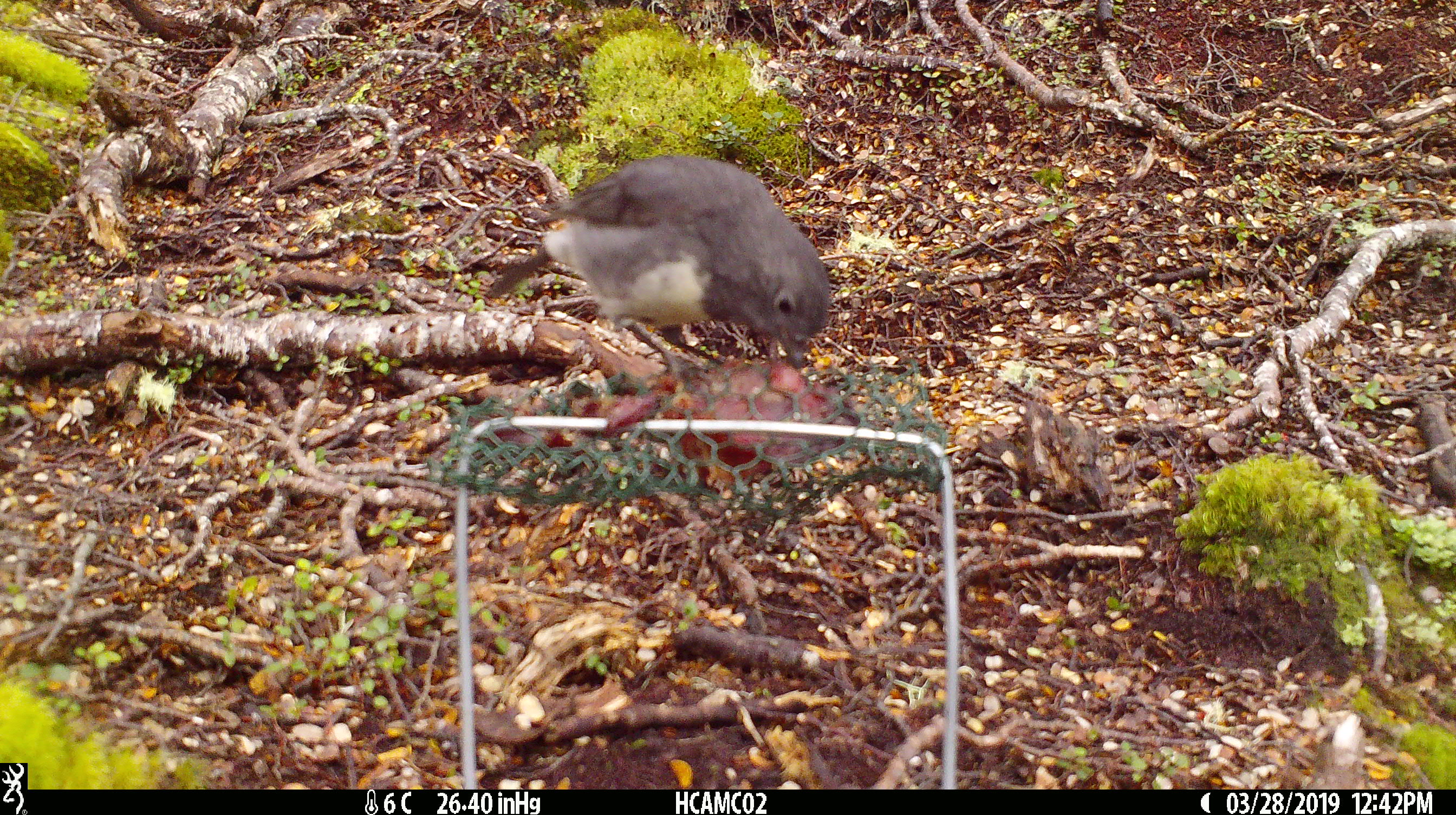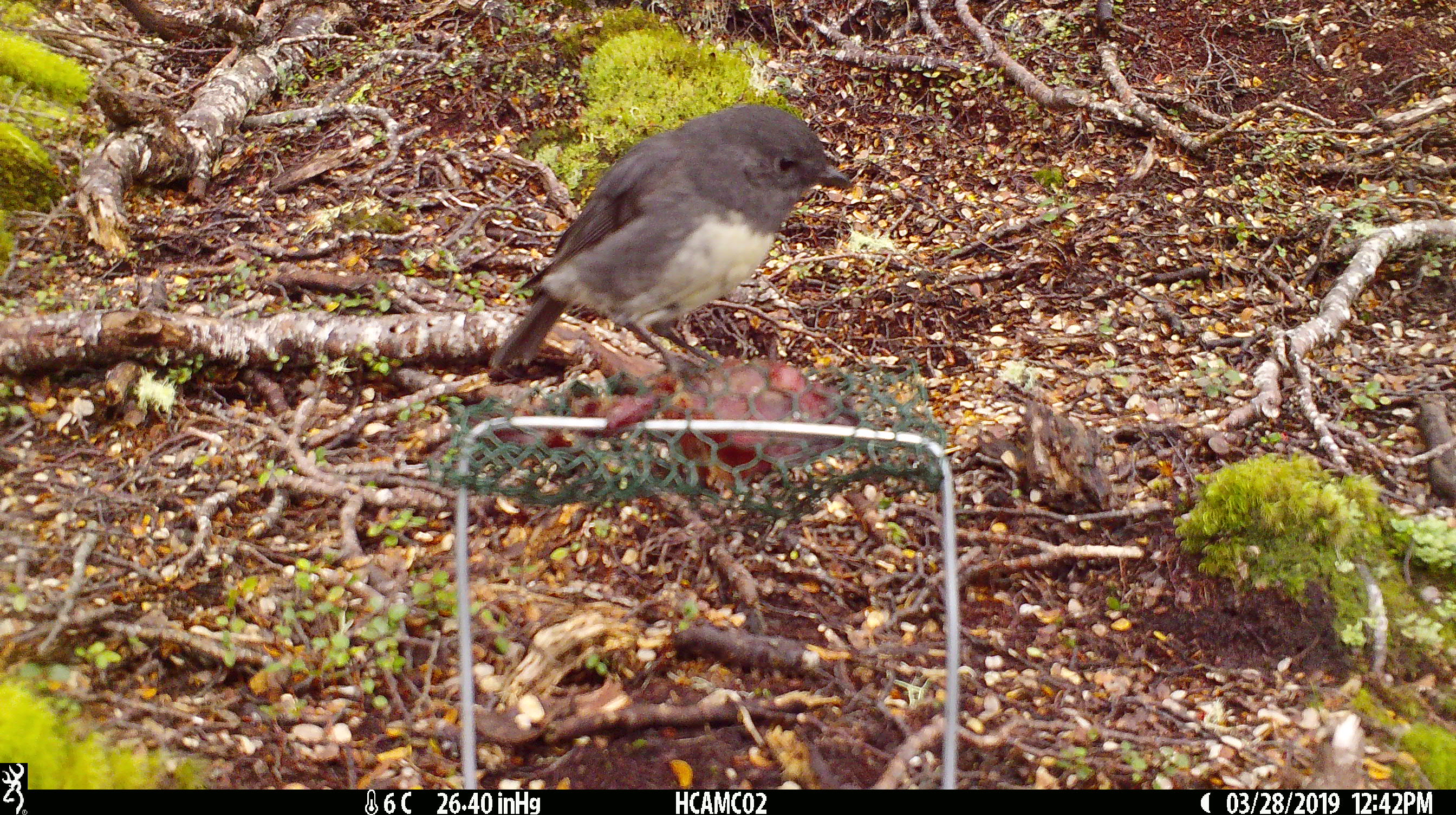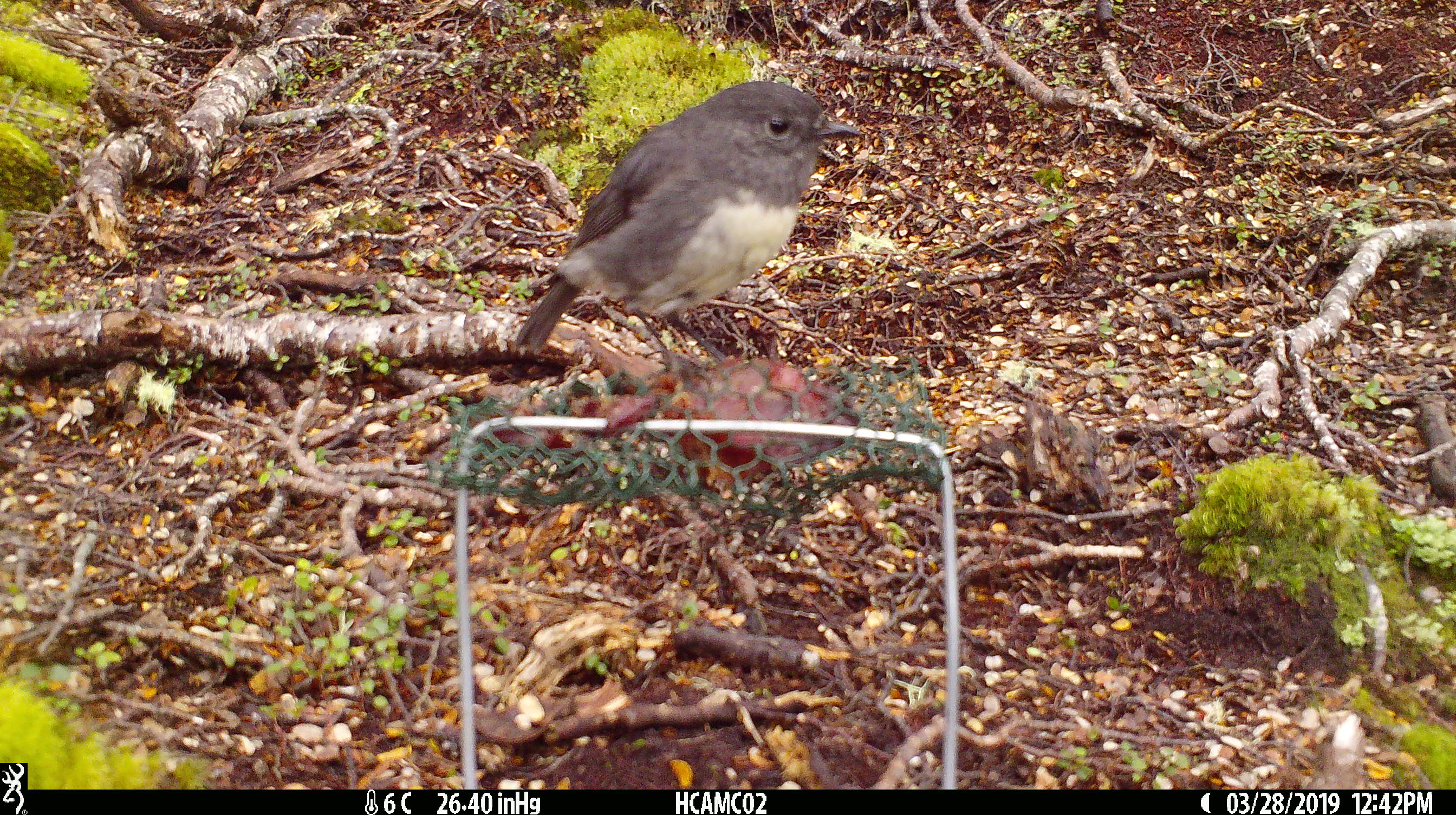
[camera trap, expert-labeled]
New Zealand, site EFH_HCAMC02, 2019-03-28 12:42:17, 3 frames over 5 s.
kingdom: Animalia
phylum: Chordata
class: Aves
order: Passeriformes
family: Petroicidae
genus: Petroica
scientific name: Petroica australis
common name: new zealand robin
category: robin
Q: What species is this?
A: Robin (new zealand robin) (Petroica australis).